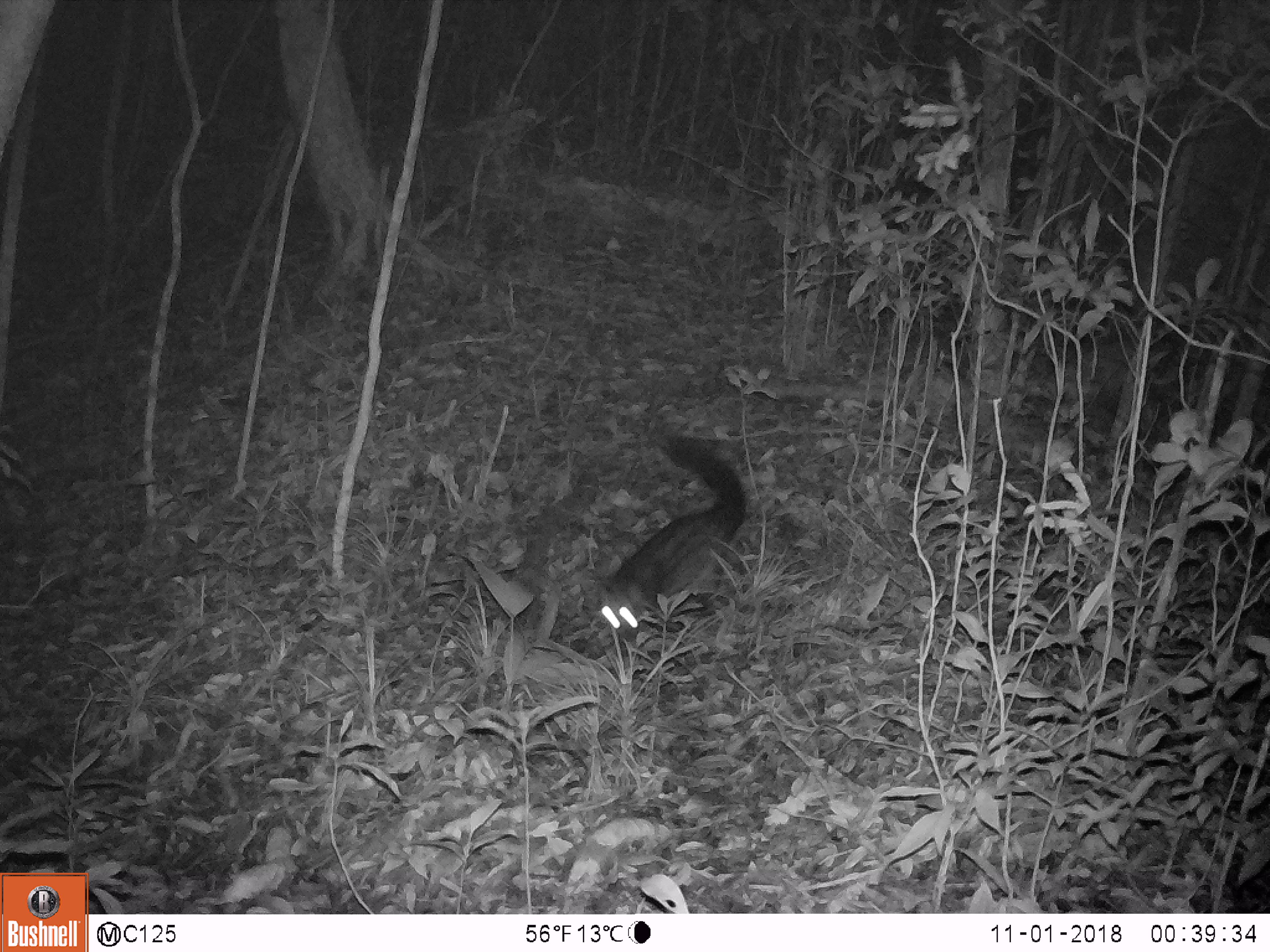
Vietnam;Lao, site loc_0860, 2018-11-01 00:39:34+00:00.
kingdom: Animalia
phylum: Chordata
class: Mammalia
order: Carnivora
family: Viverridae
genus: Paradoxurus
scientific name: Paradoxurus hermaphroditus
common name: common palm civet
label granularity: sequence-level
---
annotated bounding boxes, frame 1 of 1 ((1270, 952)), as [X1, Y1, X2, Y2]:
common palm civet: [598, 434, 748, 643]